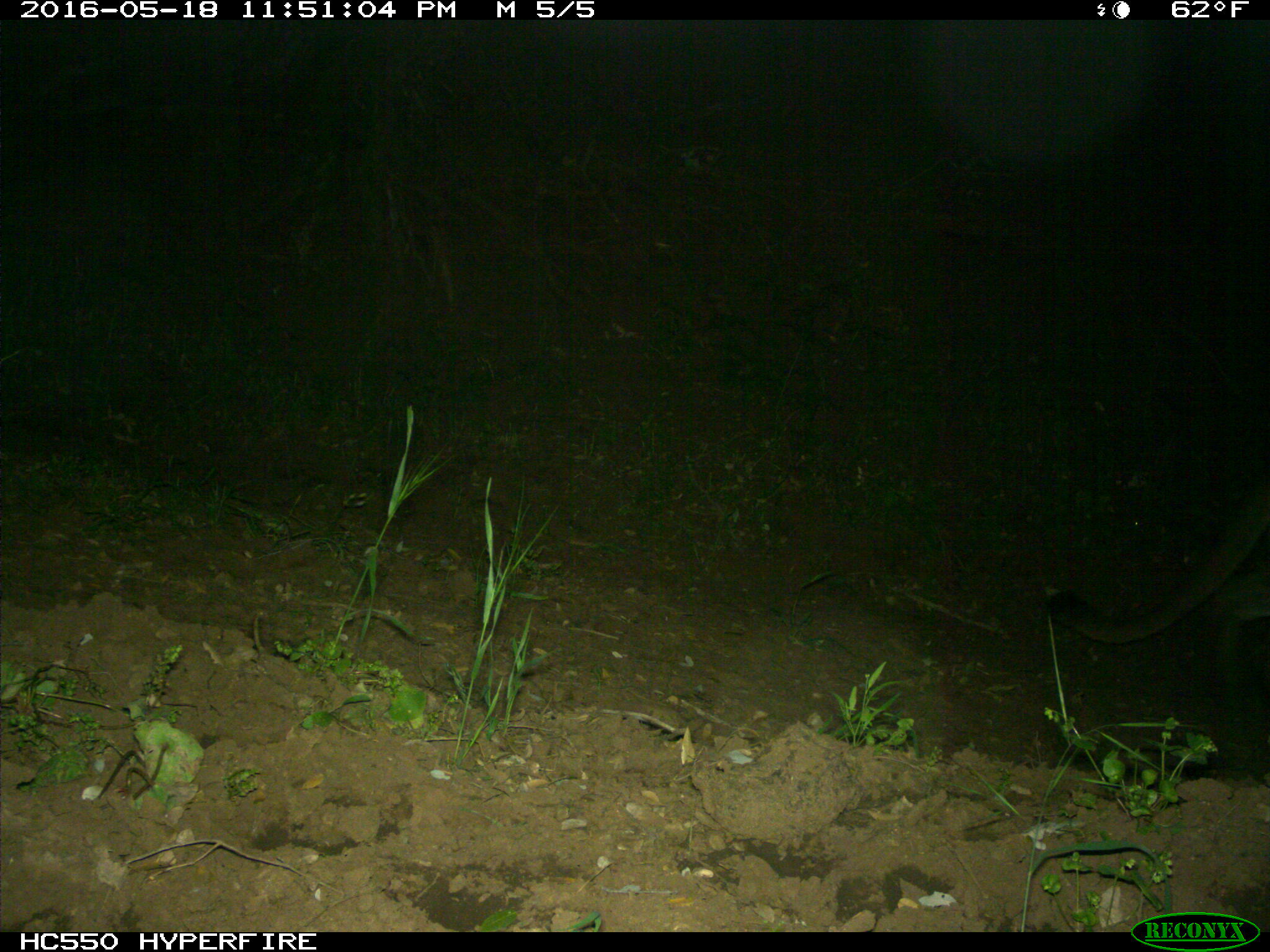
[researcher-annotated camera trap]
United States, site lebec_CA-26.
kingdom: Animalia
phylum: Chordata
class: Mammalia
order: Carnivora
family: Felidae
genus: Puma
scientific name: Puma concolor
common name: mountain lion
Puma concolor (mountain lion).